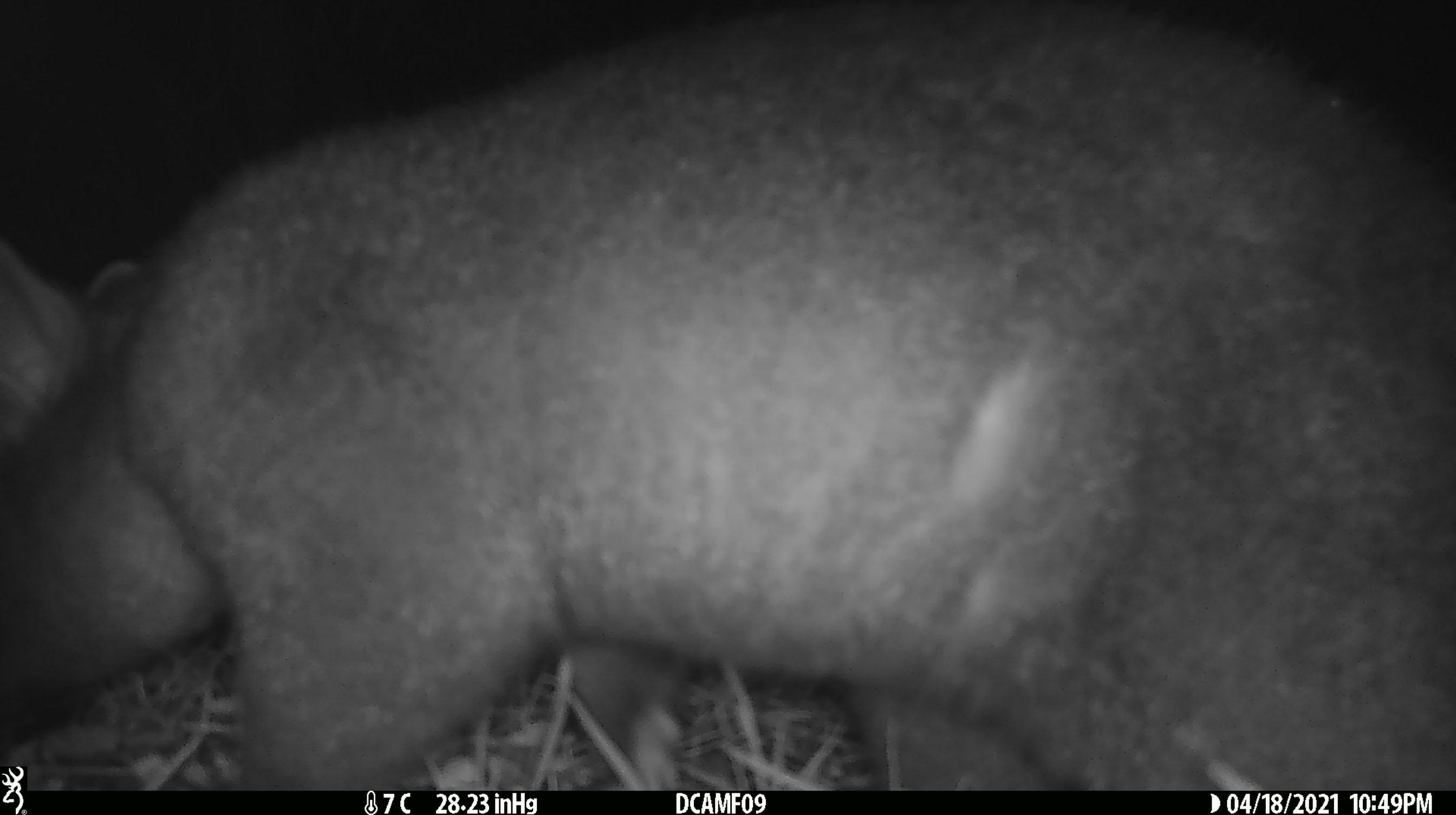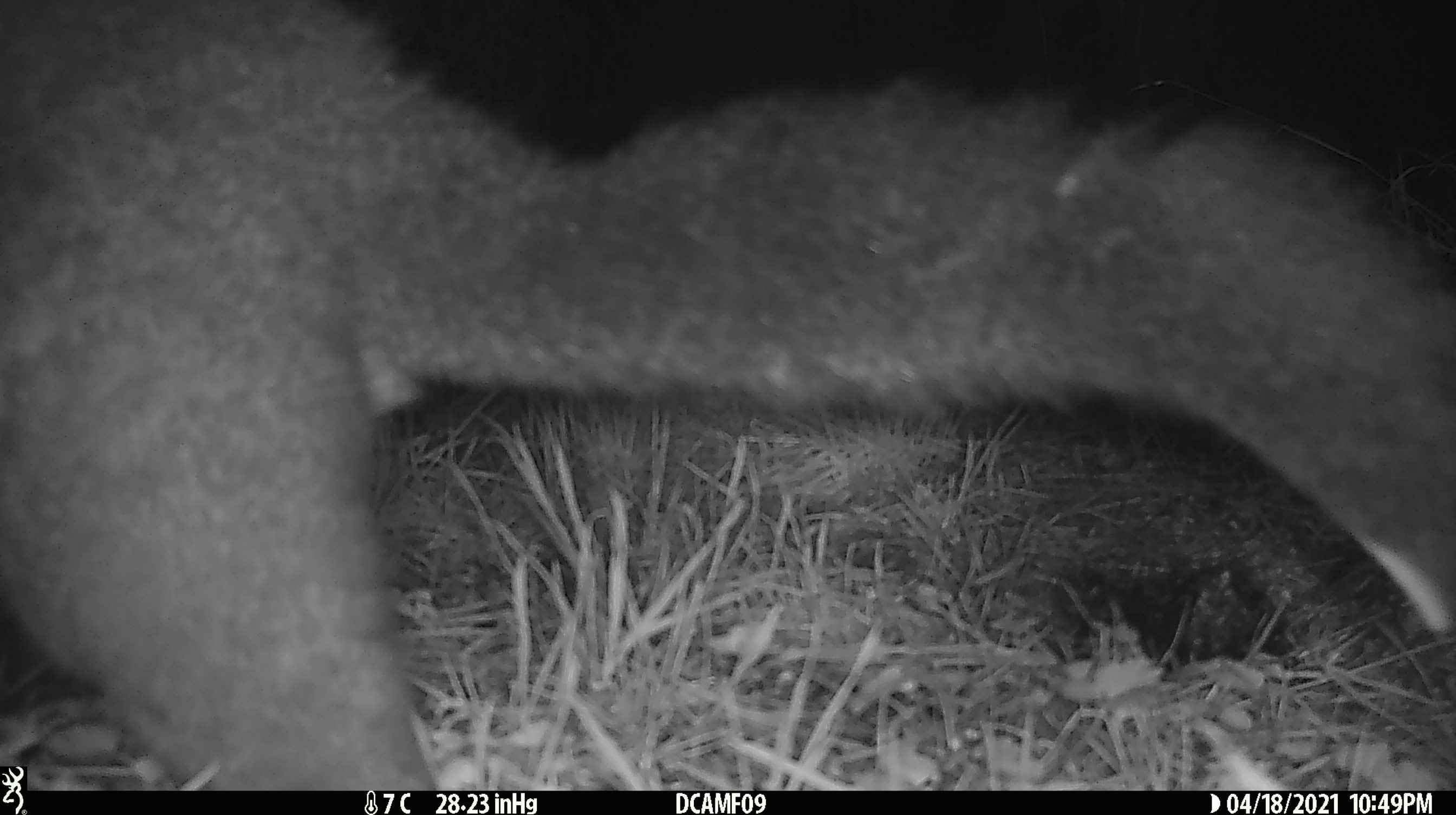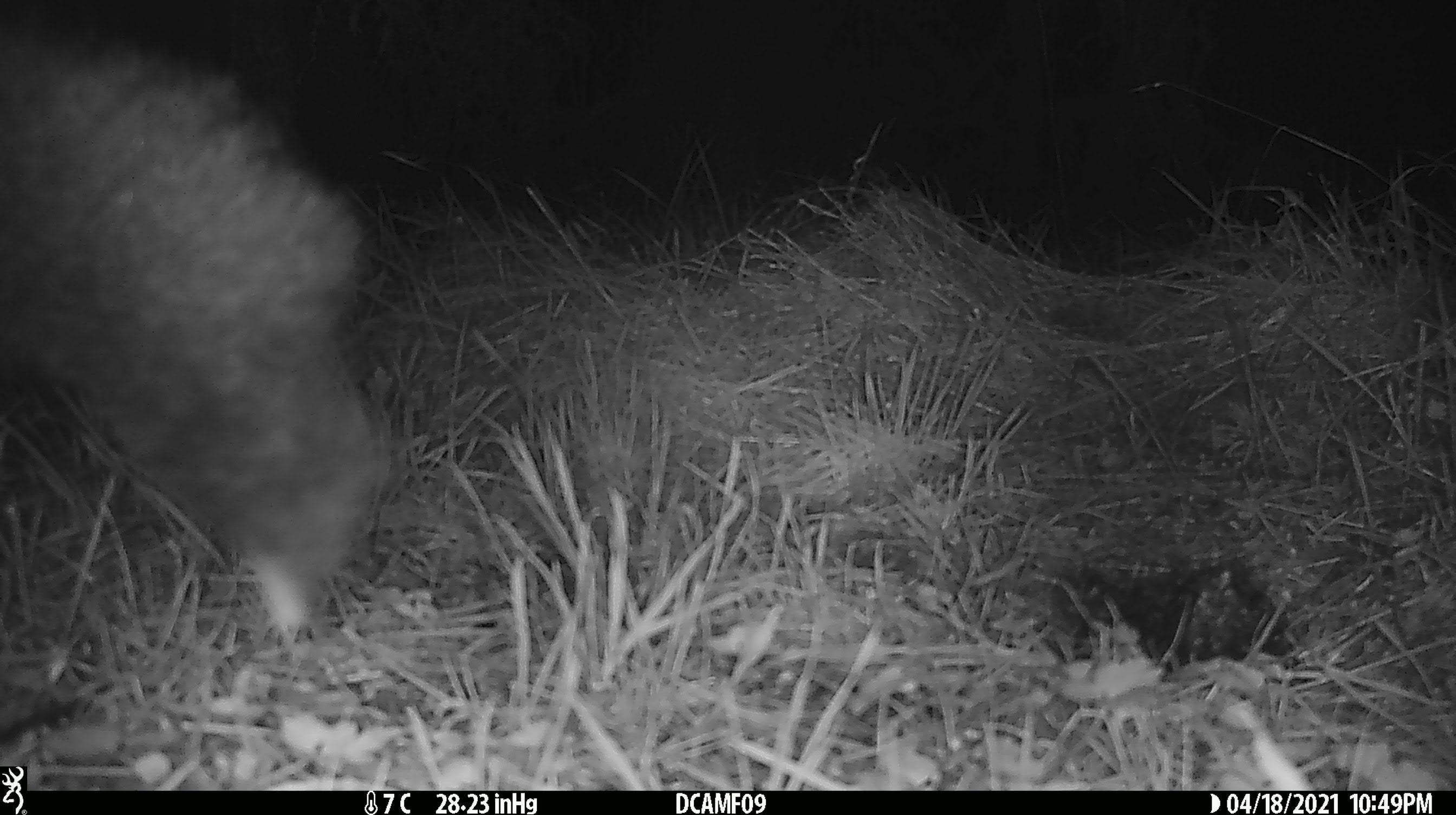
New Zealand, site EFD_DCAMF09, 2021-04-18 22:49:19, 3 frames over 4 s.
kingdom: Animalia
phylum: Chordata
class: Mammalia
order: Diprotodontia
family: Phalangeridae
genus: Trichosurus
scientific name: Trichosurus vulpecula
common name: common brushtail possum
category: possum